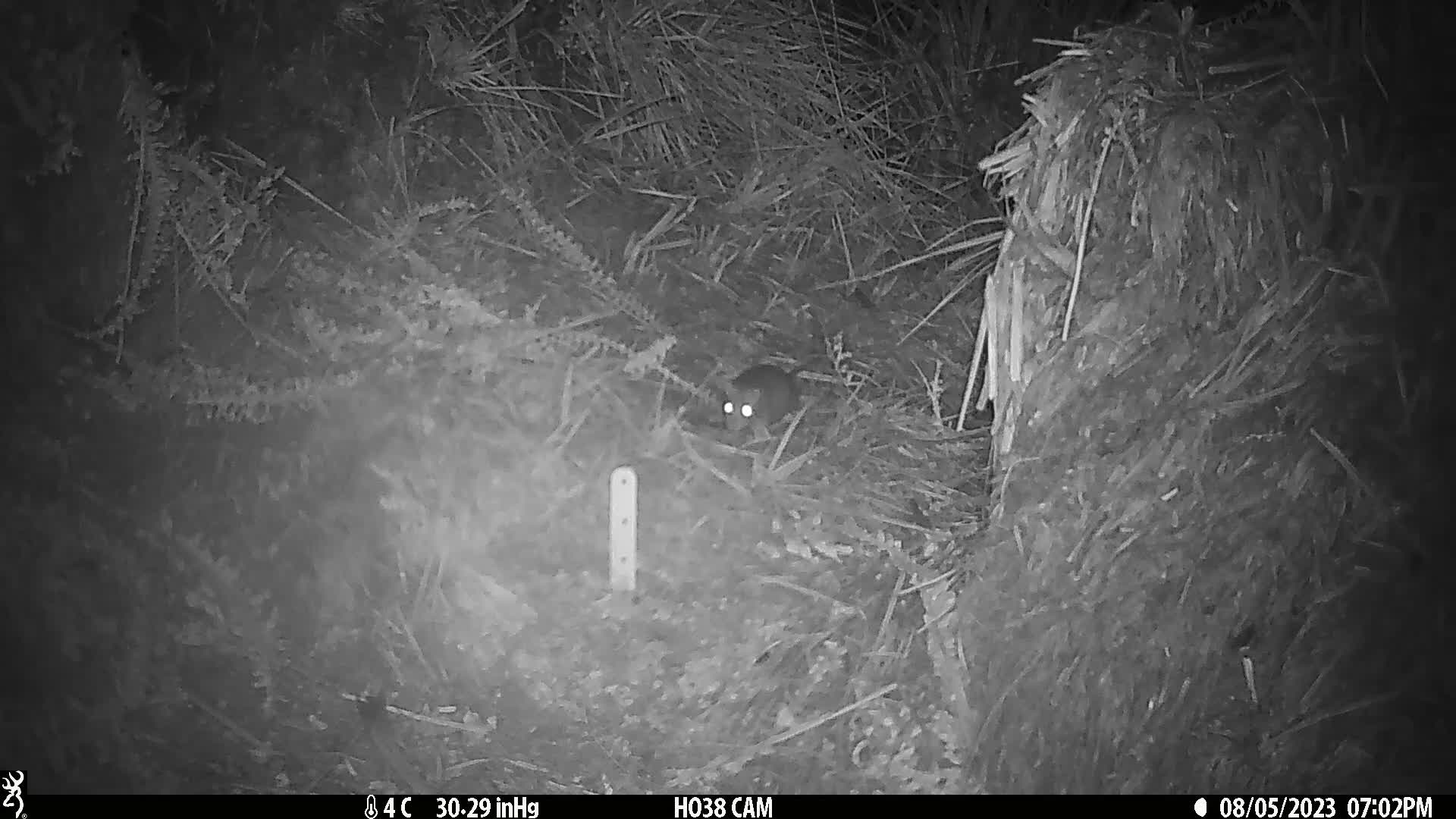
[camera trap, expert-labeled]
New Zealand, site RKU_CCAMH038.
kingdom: Animalia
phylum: Chordata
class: Mammalia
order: Rodentia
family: Muridae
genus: Rattus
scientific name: Rattus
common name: rat